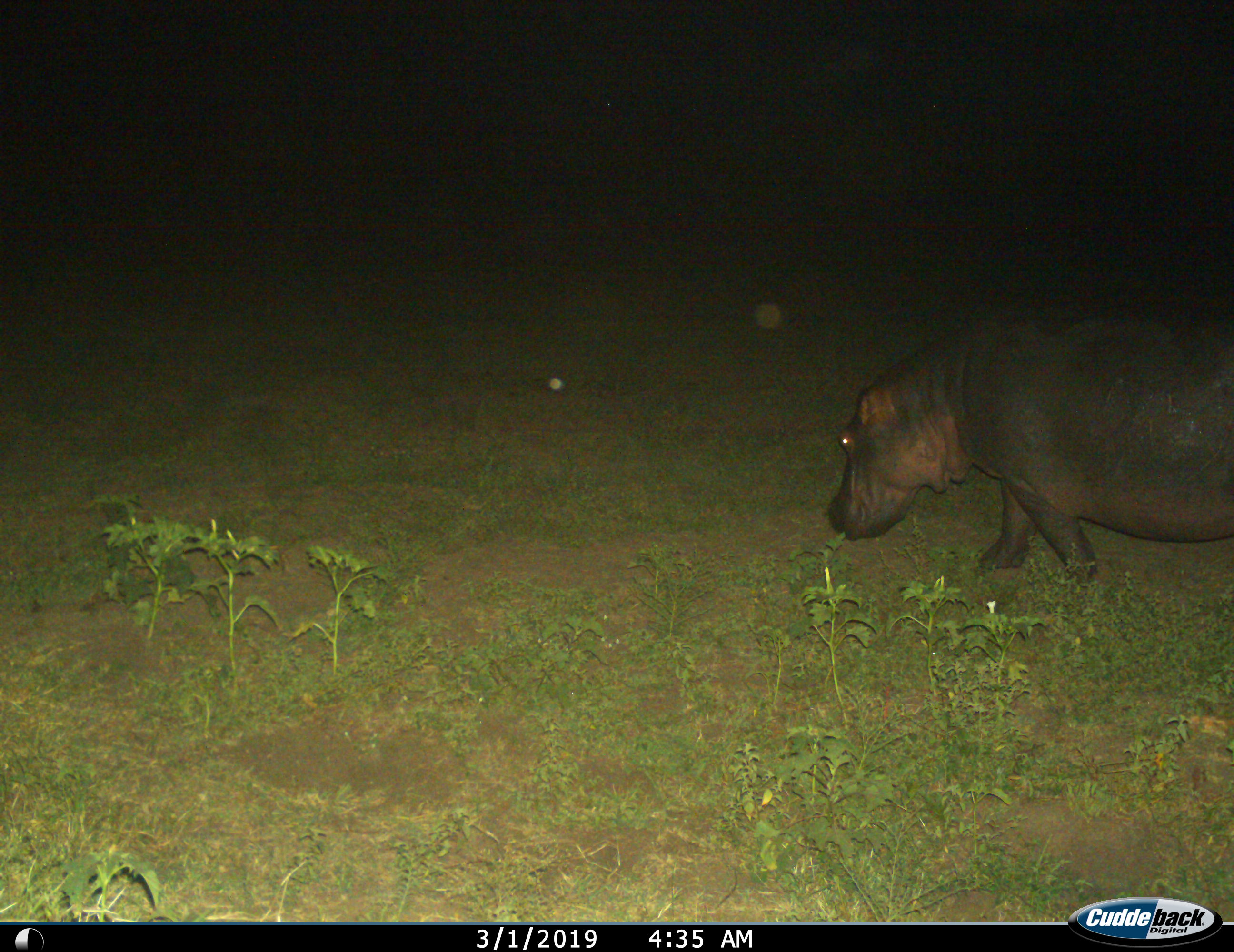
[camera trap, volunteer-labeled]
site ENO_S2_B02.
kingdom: Animalia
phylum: Chordata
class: Mammalia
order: Artiodactyla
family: Hippopotamidae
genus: Hippopotamus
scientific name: Hippopotamus amphibius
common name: hippopotamus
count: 1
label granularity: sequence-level